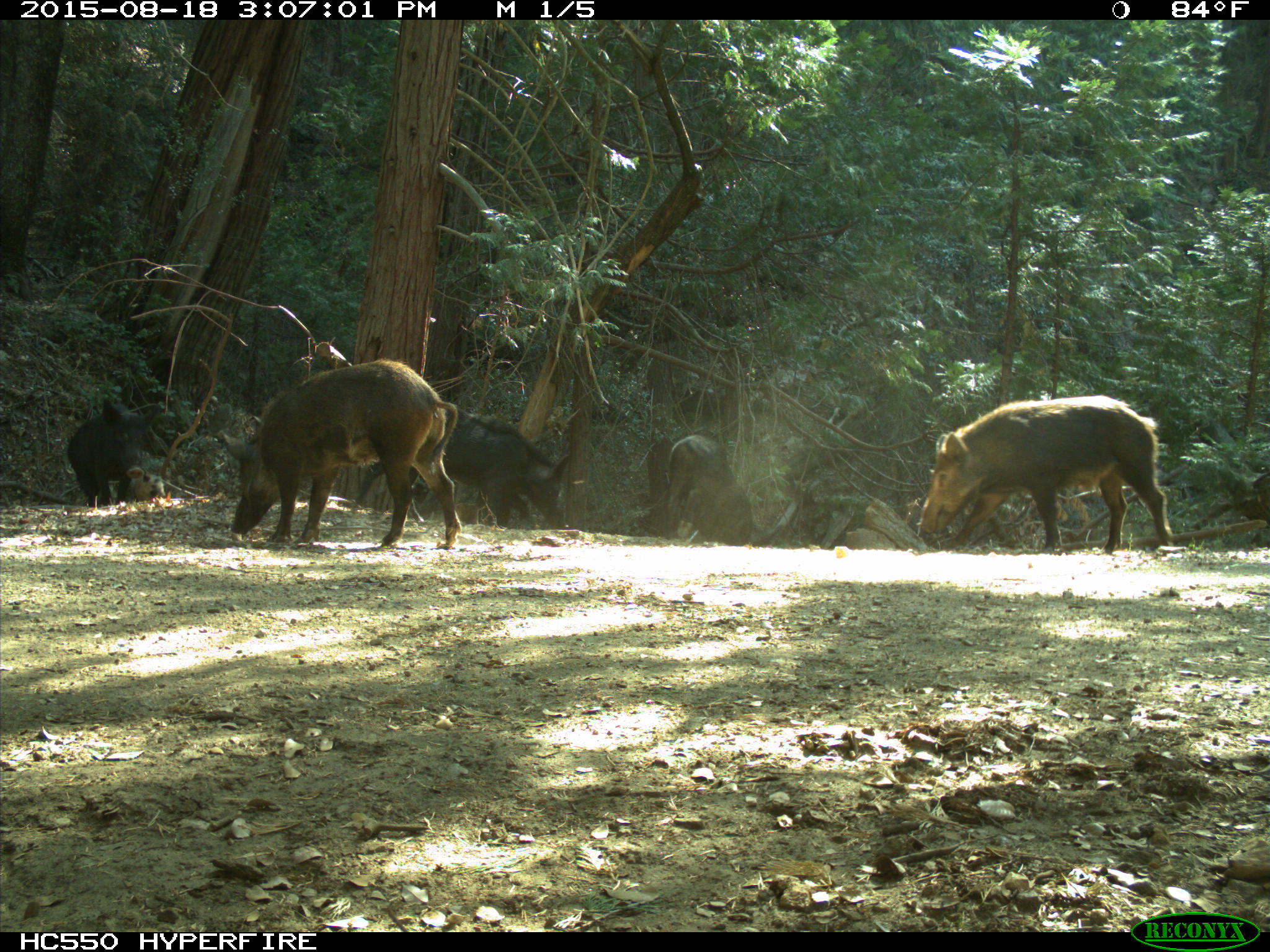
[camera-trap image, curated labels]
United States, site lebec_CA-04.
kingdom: Animalia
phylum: Chordata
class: Mammalia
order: Artiodactyla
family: Suidae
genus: Sus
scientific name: Sus scrofa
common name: wild boar